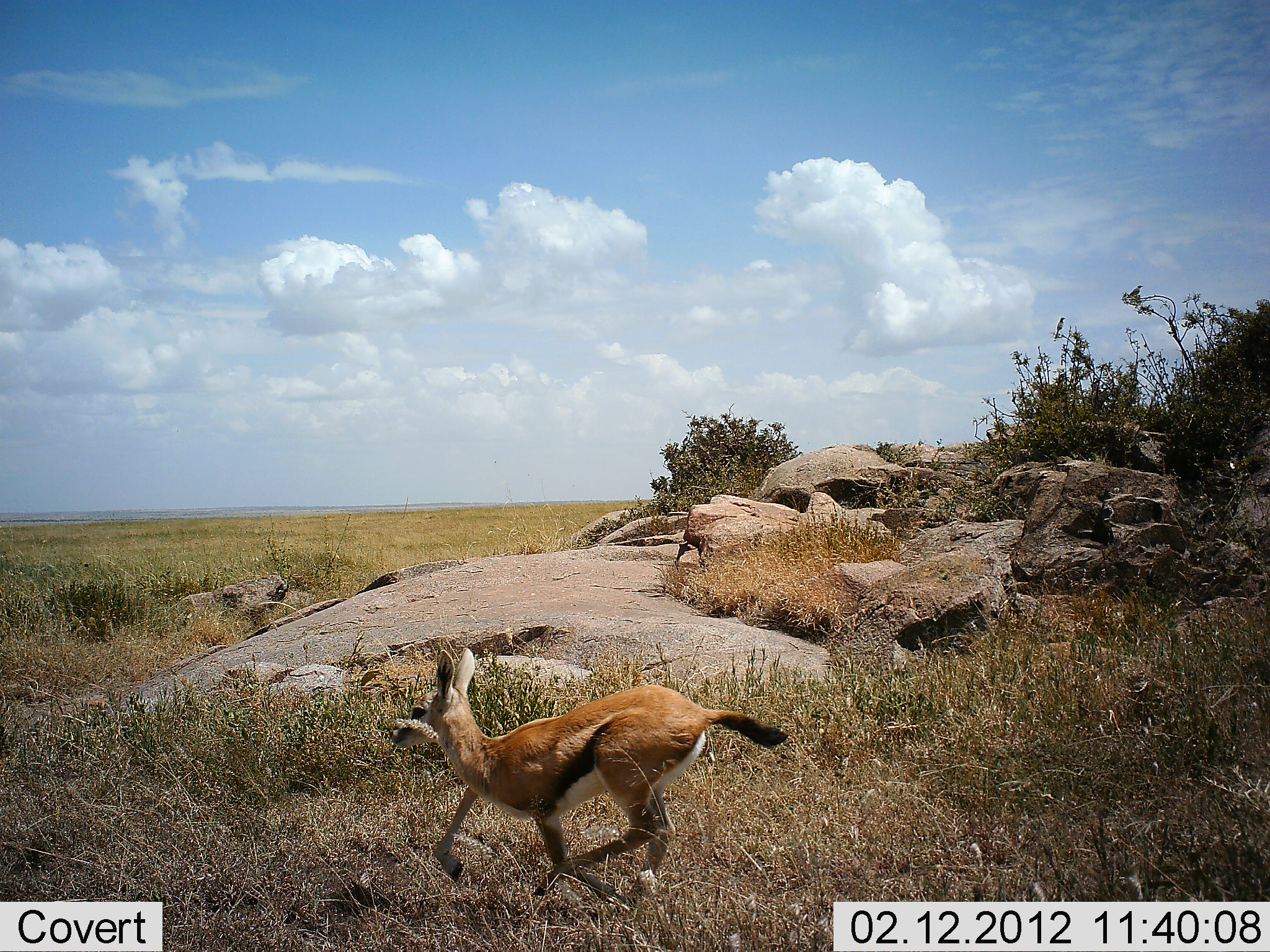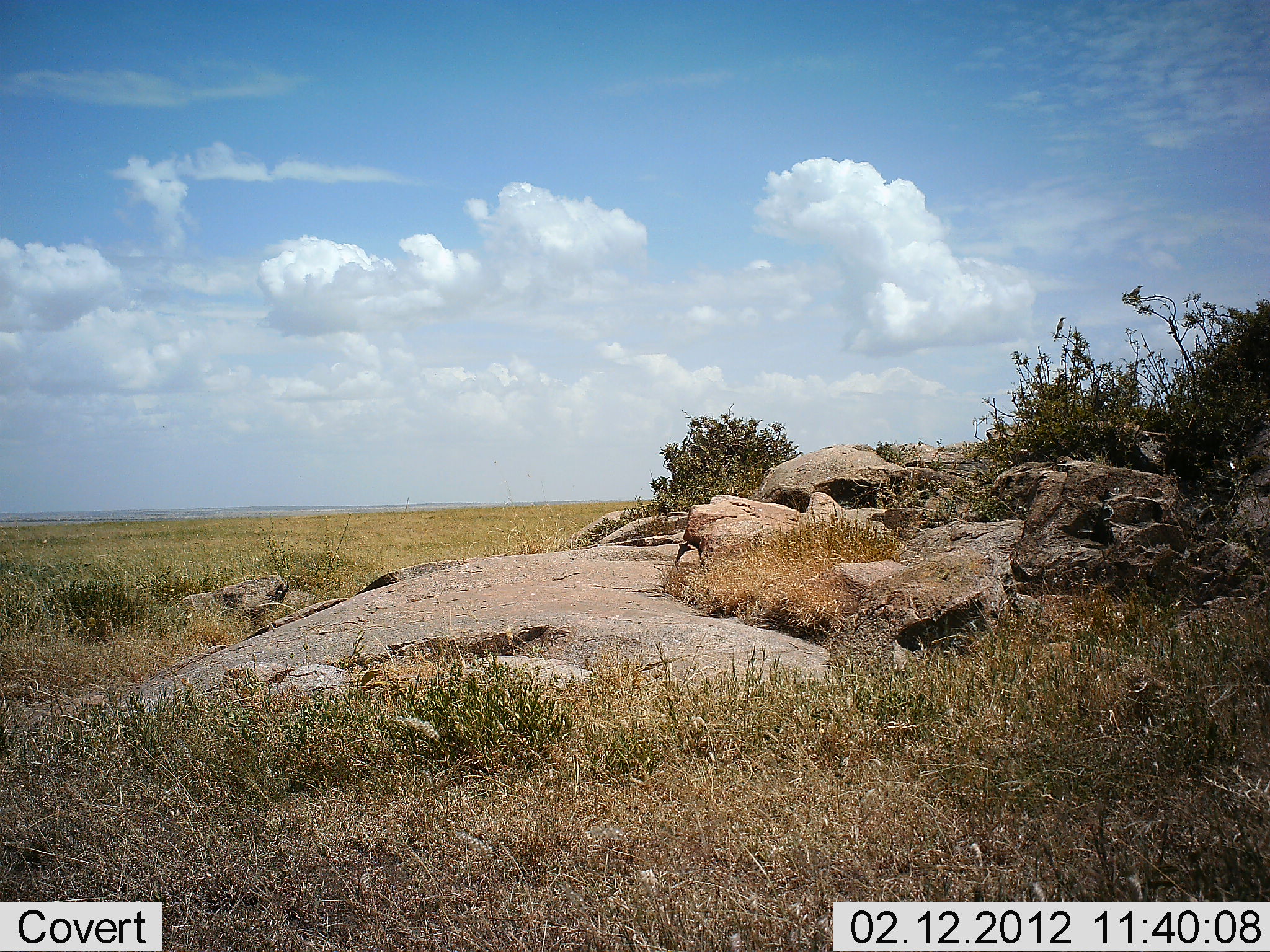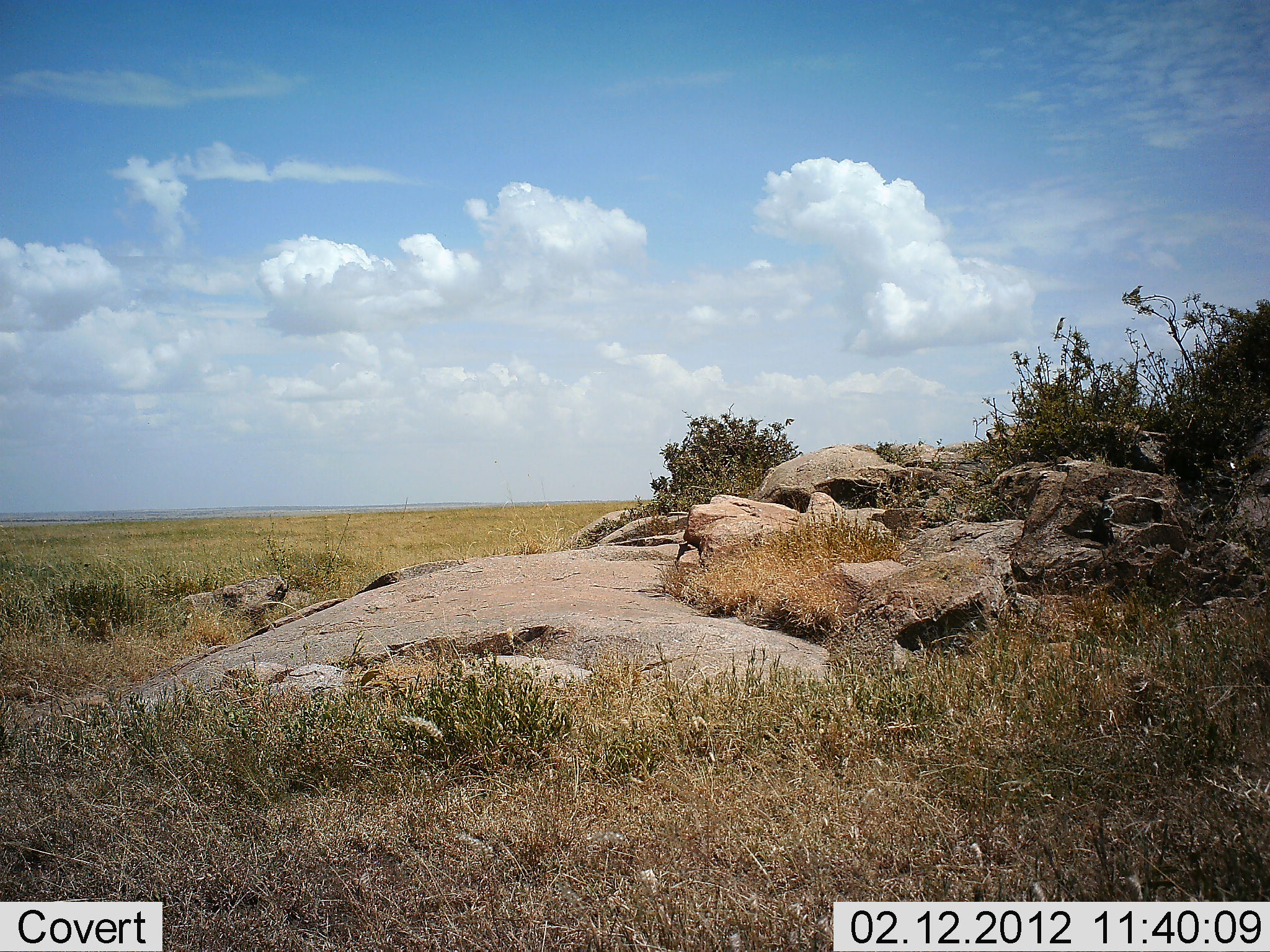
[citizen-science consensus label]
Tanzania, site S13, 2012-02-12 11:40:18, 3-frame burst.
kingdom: Animalia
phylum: Chordata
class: Mammalia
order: Artiodactyla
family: Bovidae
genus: Eudorcas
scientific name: Eudorcas thomsonii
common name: thomson's gazelle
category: gazellethomsons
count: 1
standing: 0%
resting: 0%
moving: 100%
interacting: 0%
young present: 56%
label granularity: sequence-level